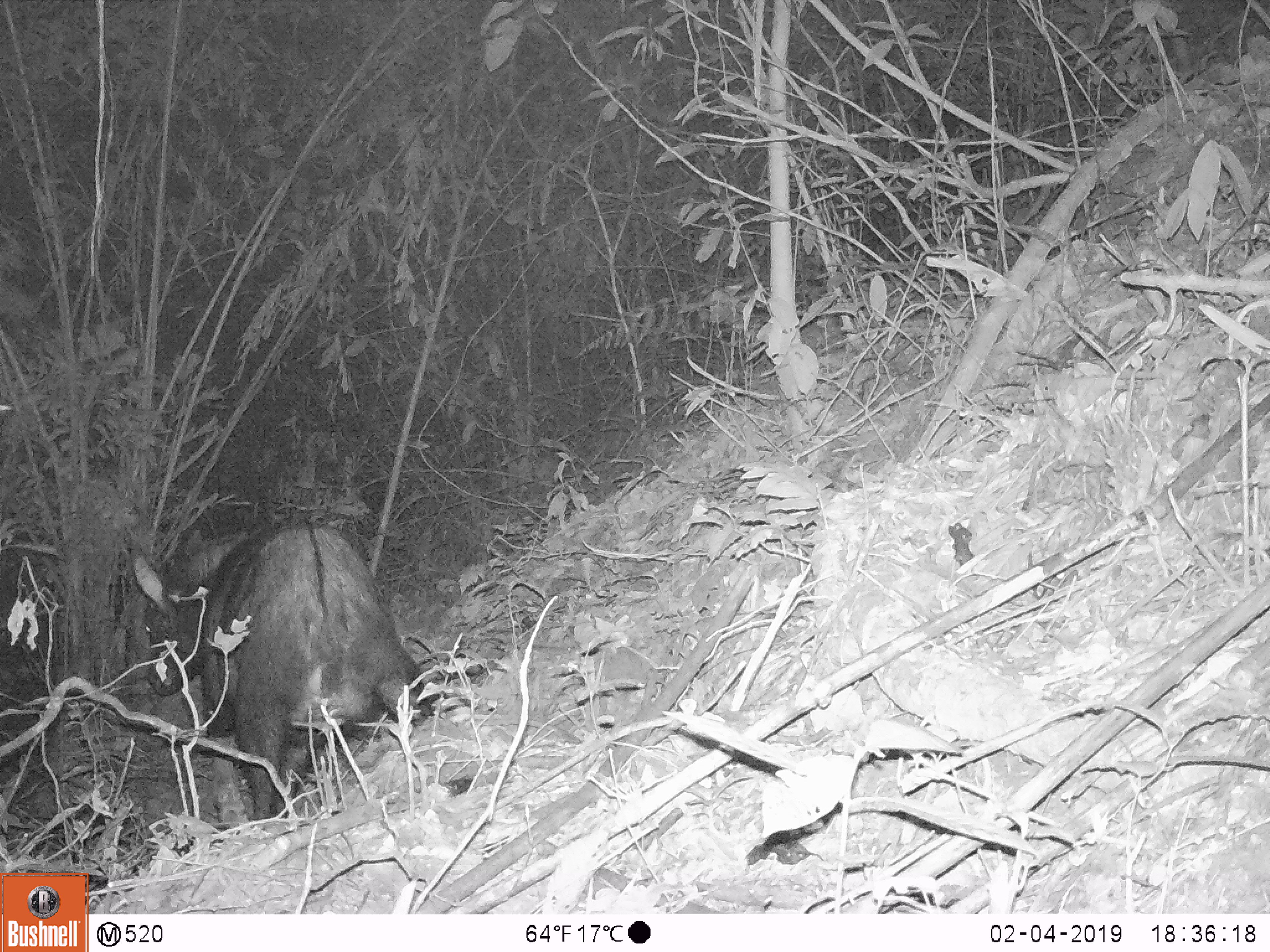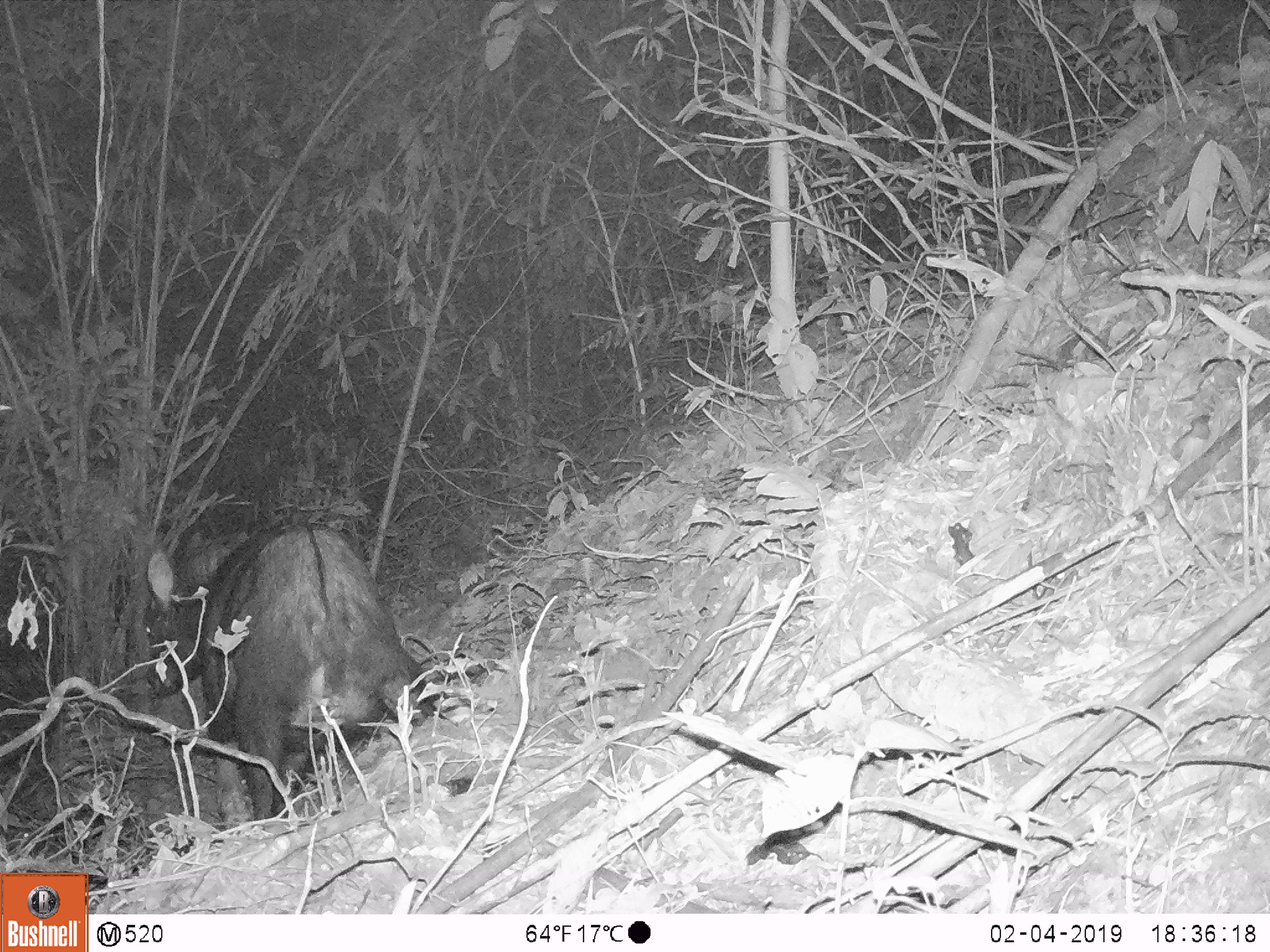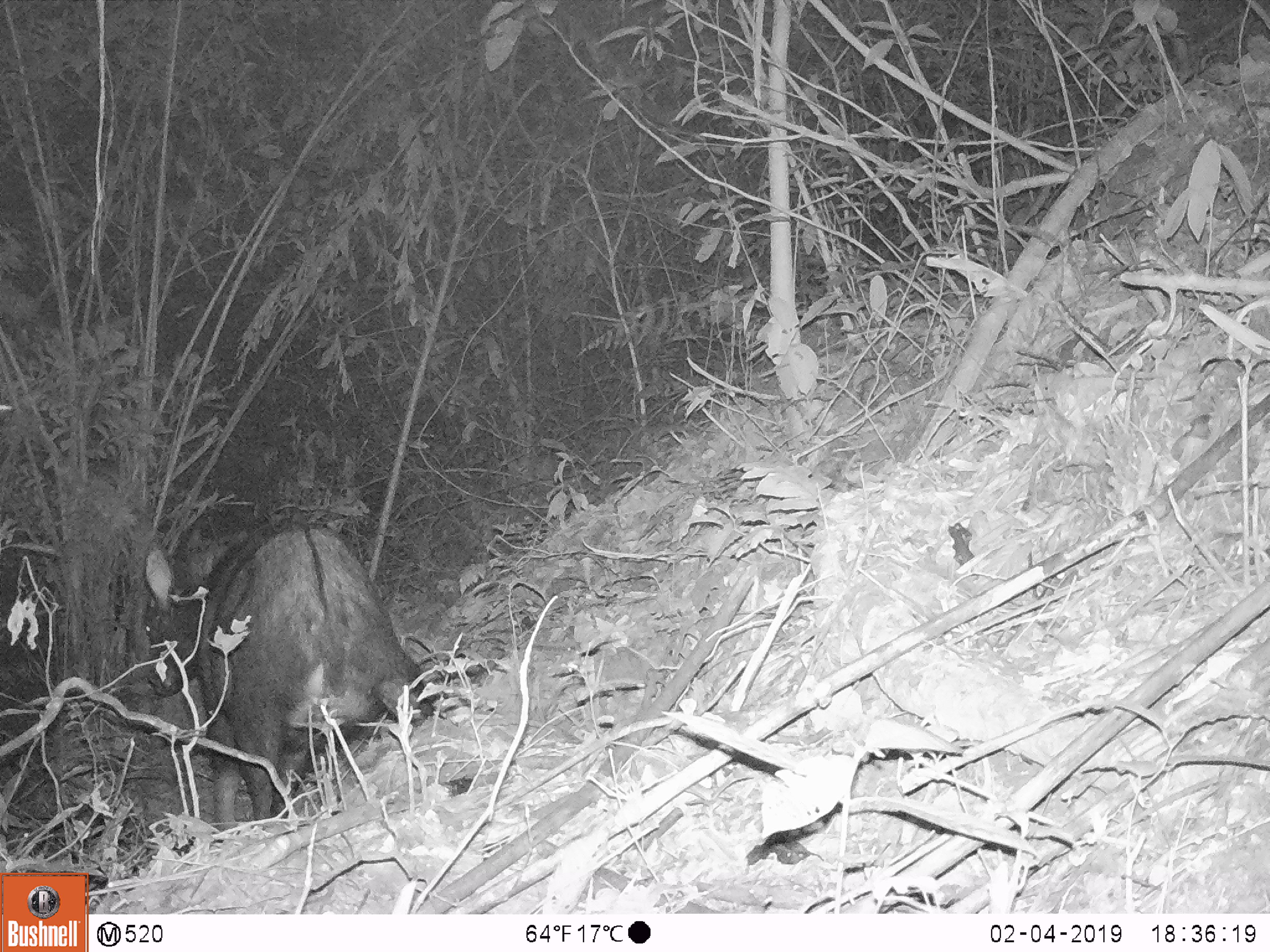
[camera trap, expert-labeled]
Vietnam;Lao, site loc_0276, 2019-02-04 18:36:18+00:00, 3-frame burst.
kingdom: Animalia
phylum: Chordata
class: Mammalia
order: Artiodactyla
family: Bovidae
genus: Capricornis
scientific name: Capricornis sumatraensis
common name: chinese serow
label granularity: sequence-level